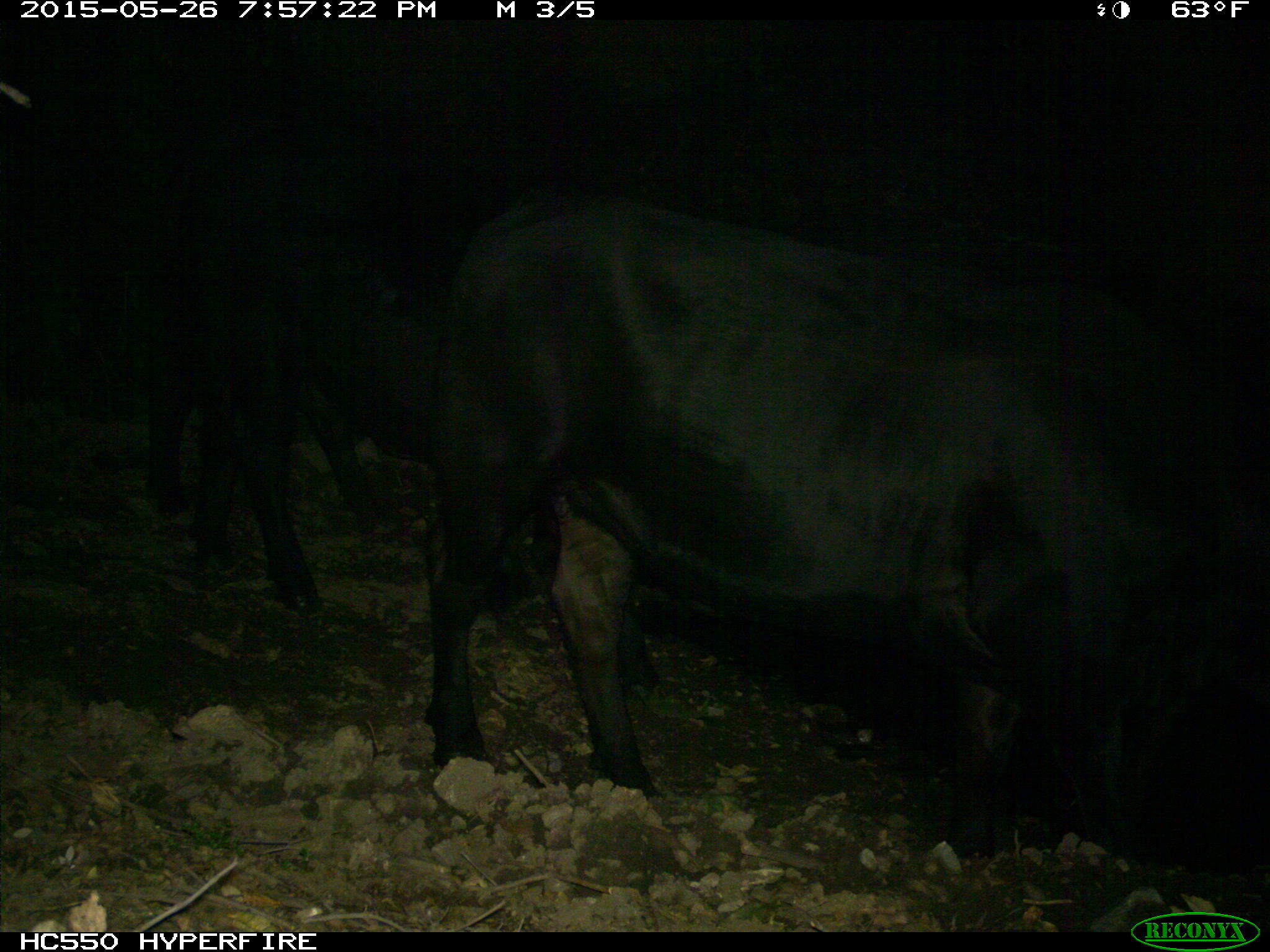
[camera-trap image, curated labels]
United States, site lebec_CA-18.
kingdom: Animalia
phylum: Chordata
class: Mammalia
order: Artiodactyla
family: Bovidae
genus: Bos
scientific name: Bos taurus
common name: domestic cow